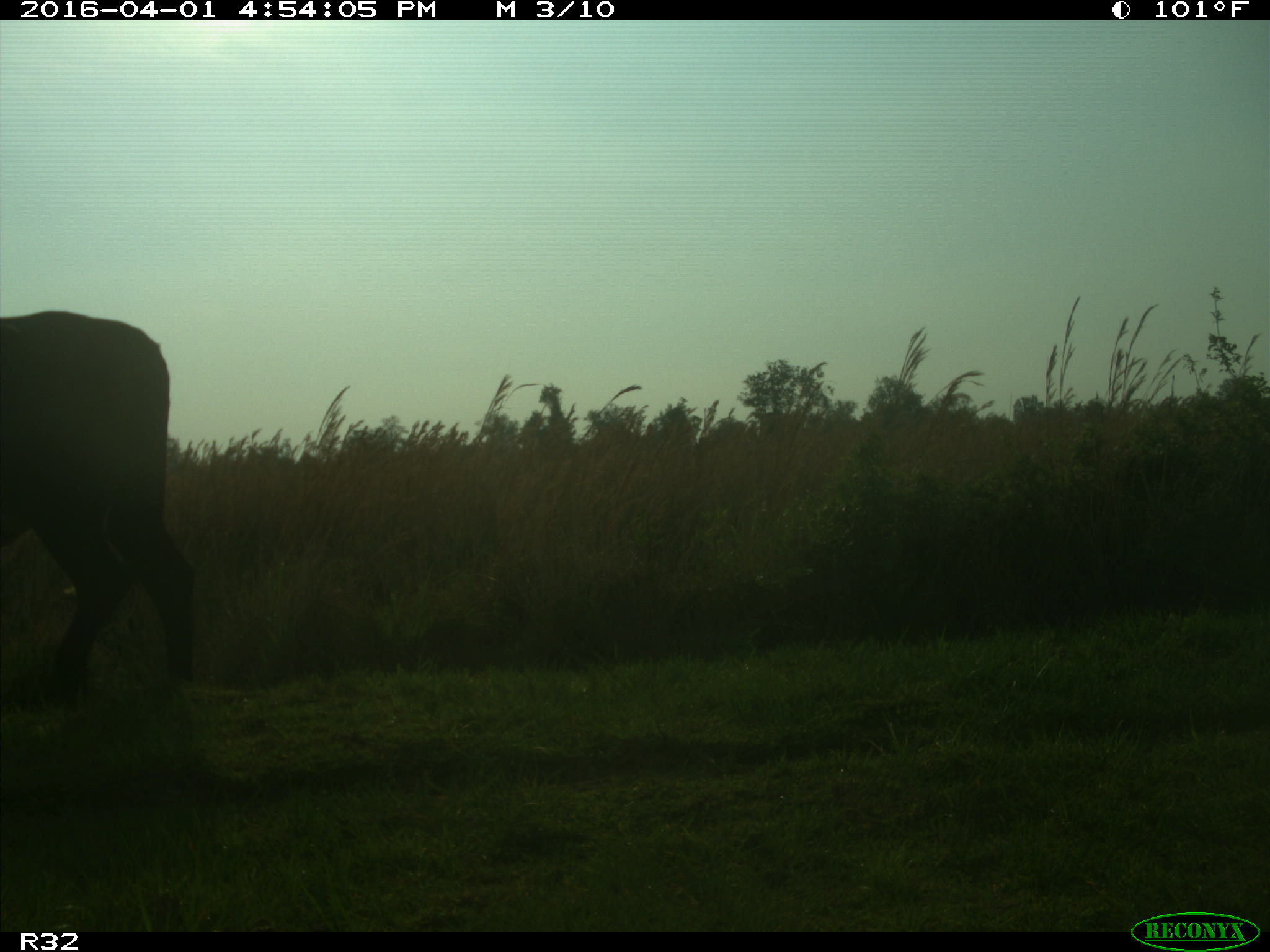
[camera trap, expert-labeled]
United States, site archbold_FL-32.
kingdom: Animalia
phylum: Chordata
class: Mammalia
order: Artiodactyla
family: Bovidae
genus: Bos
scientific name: Bos taurus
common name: domestic cow